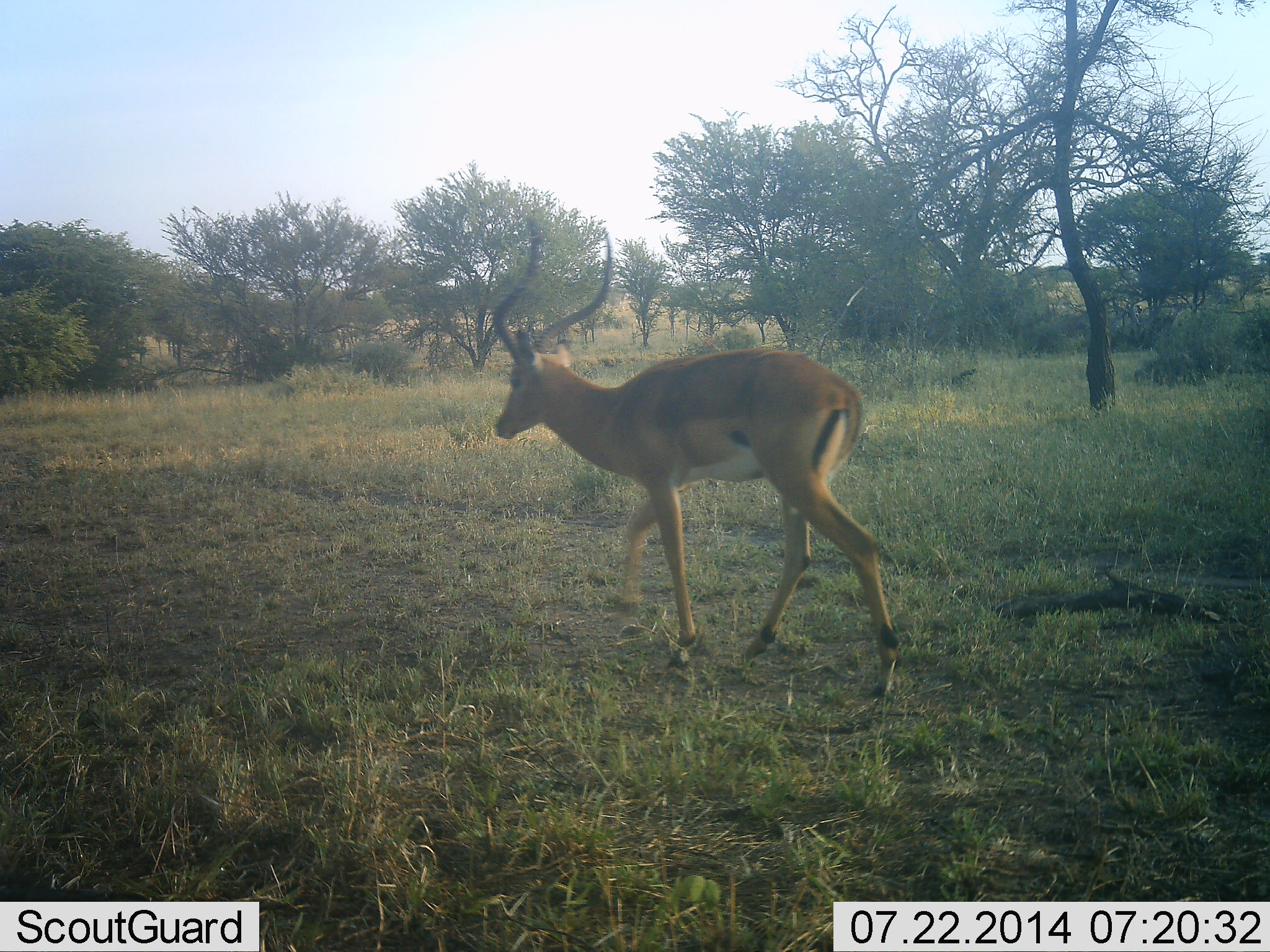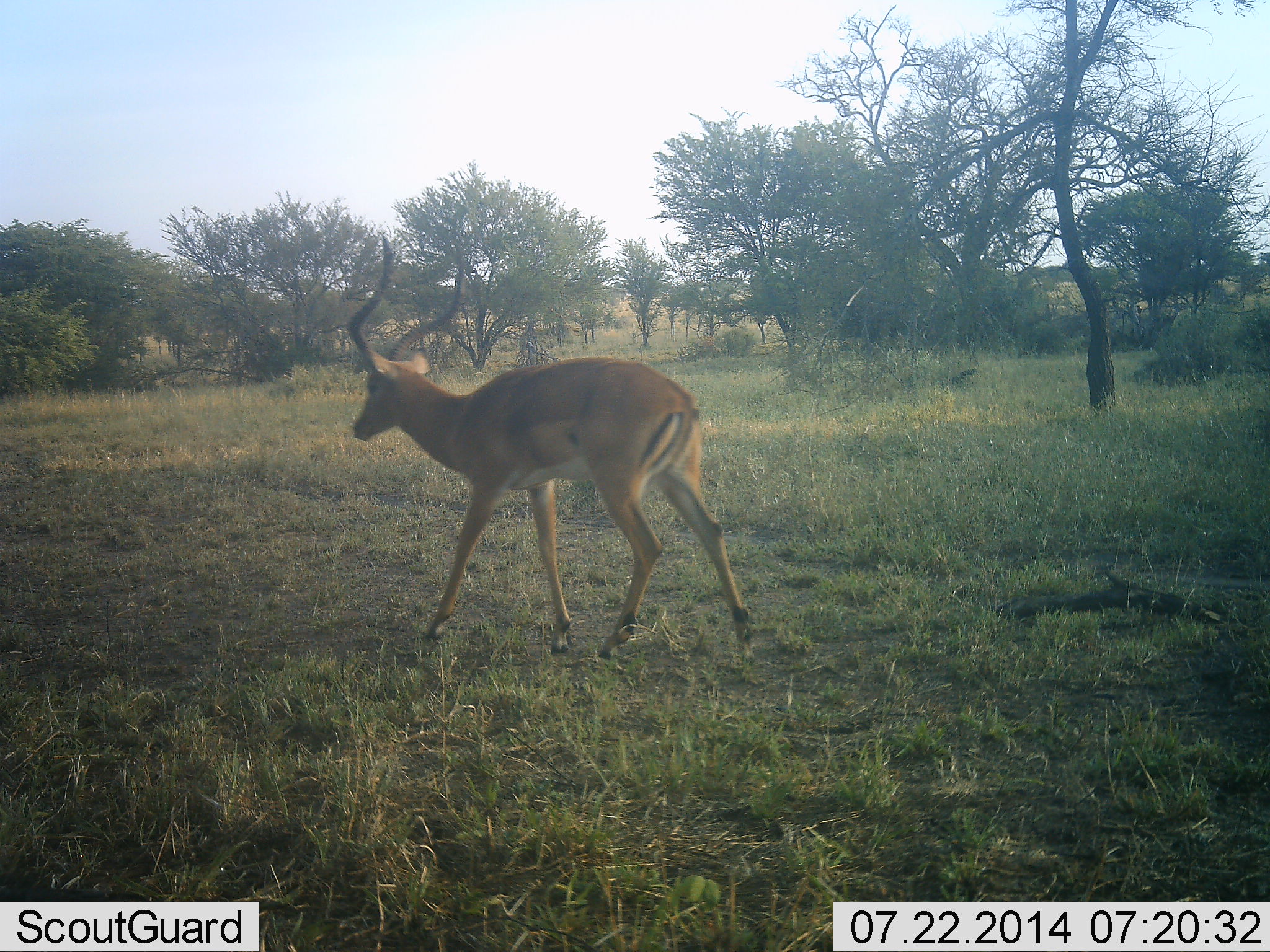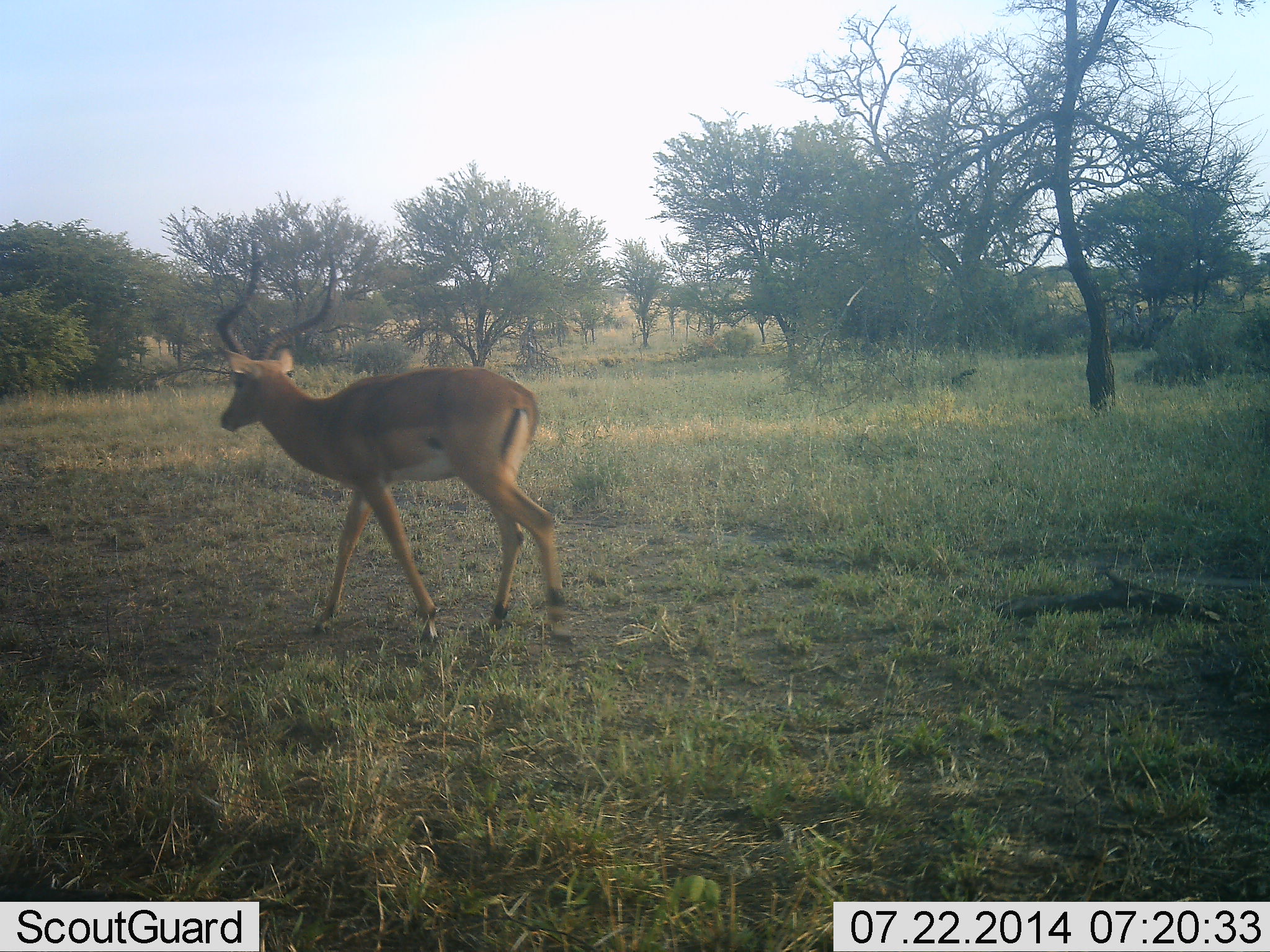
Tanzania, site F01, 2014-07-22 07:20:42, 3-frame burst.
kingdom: Animalia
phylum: Chordata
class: Mammalia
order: Artiodactyla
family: Bovidae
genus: Aepyceros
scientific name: Aepyceros melampus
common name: impala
Impala (Aepyceros melampus), count 1. Behavior (volunteer vote fractions): standing 10%, resting 0%, moving 100%, interacting 0%. Young present (vote fraction): 0%. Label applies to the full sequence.